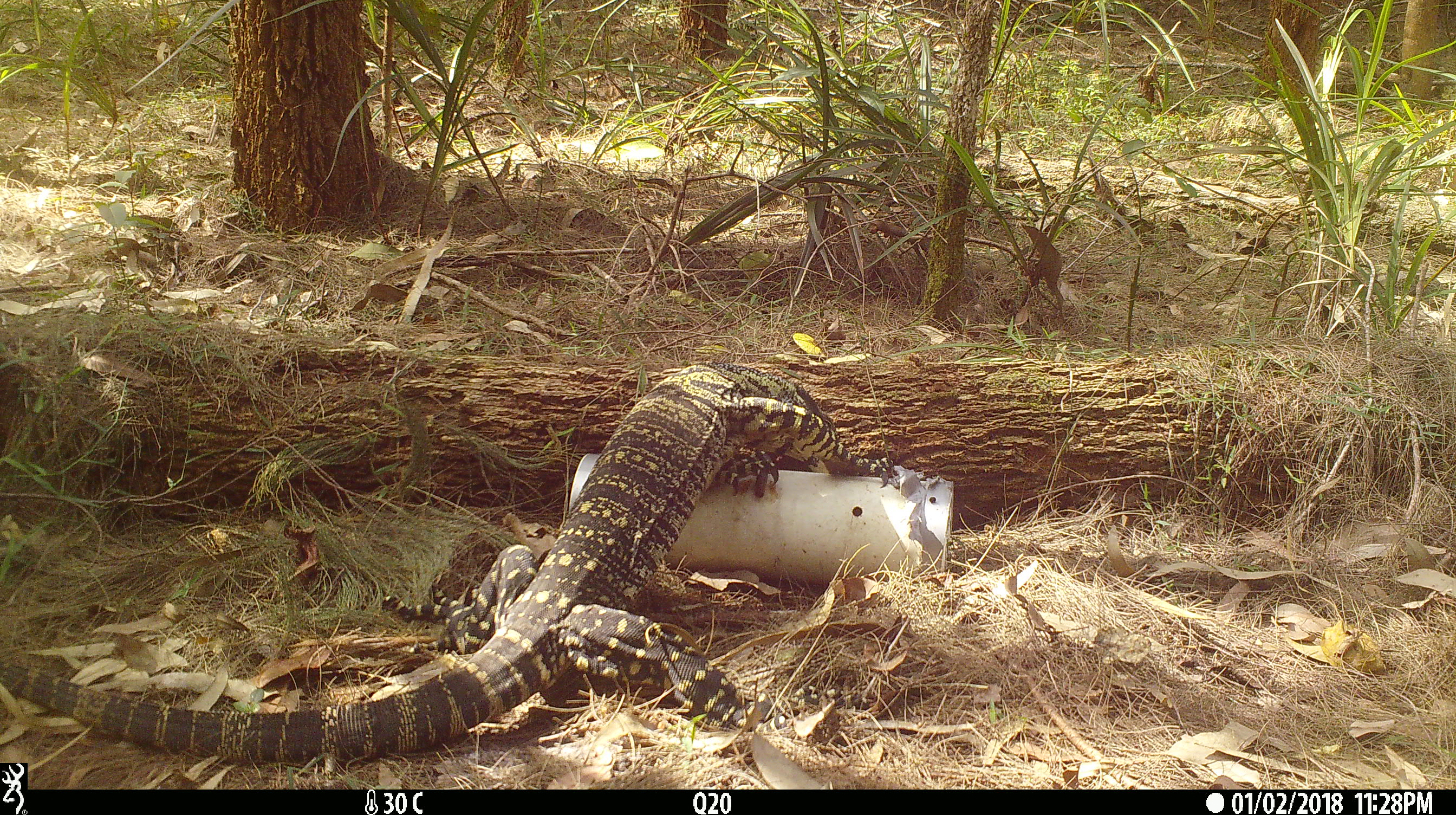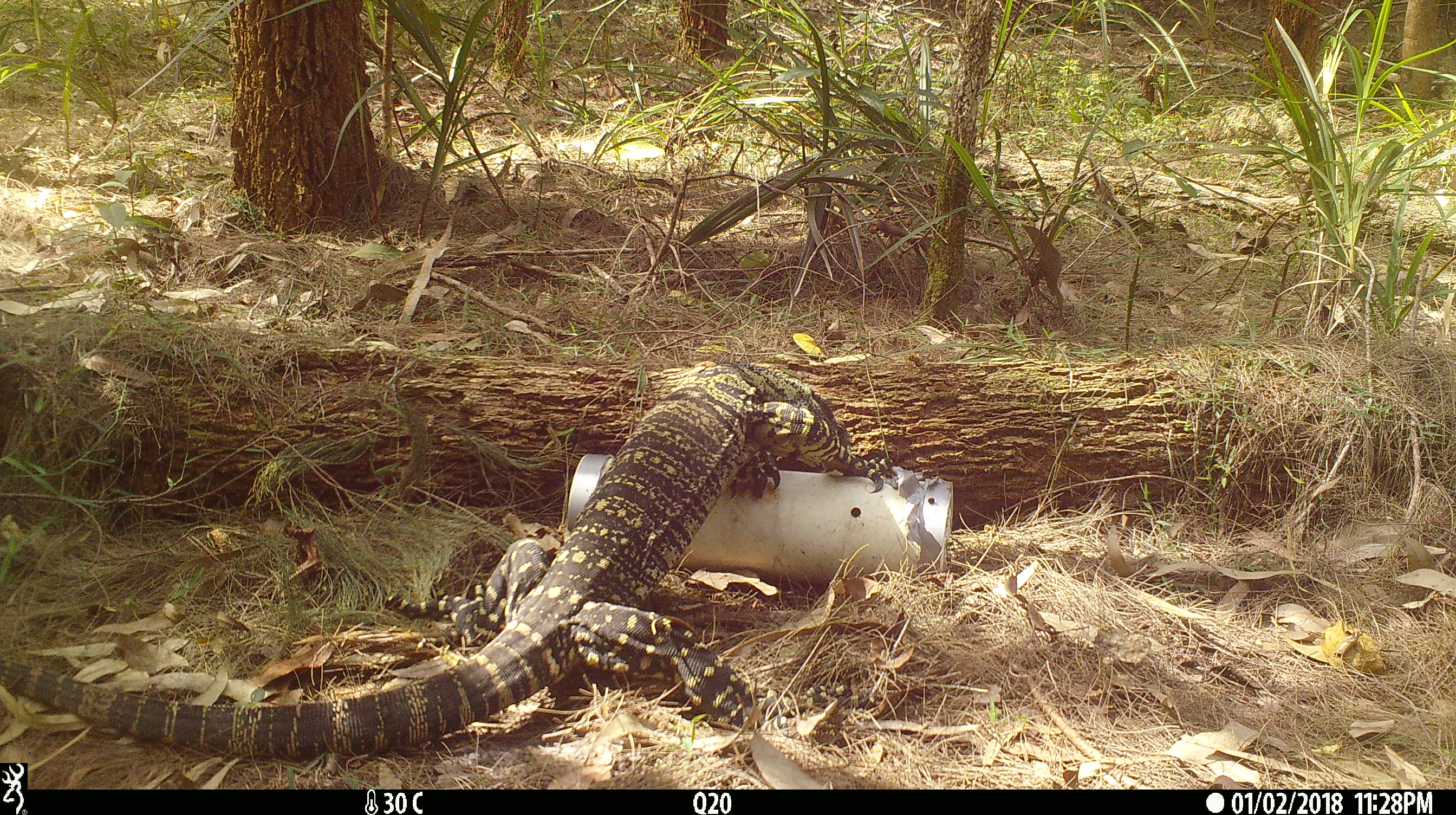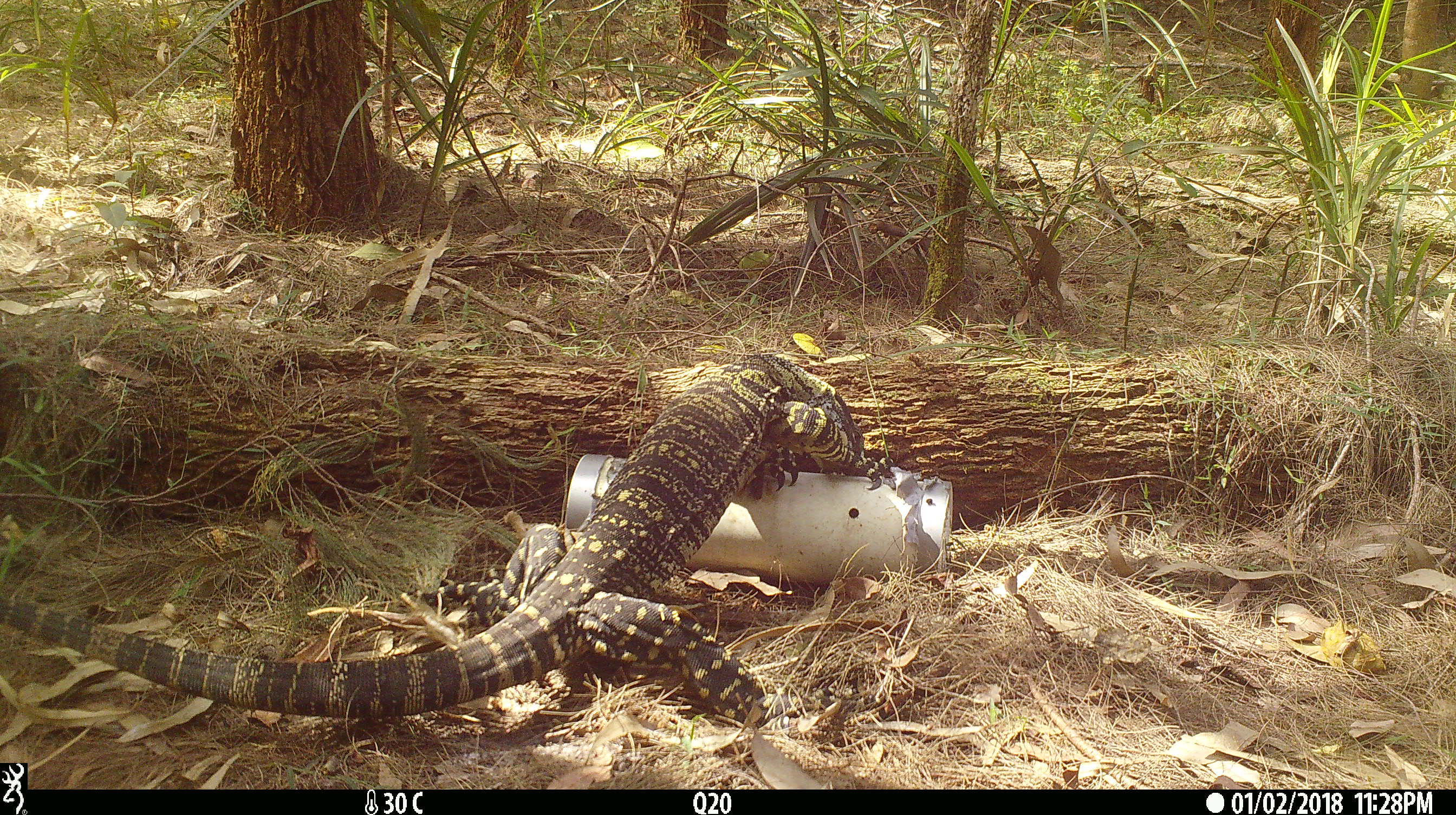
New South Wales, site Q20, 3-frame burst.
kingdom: Animalia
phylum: Chordata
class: Reptilia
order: Squamata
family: Varanidae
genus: Varanus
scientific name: Varanus varius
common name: lace monitor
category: goanna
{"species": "goanna (lace monitor) (Varanus varius)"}